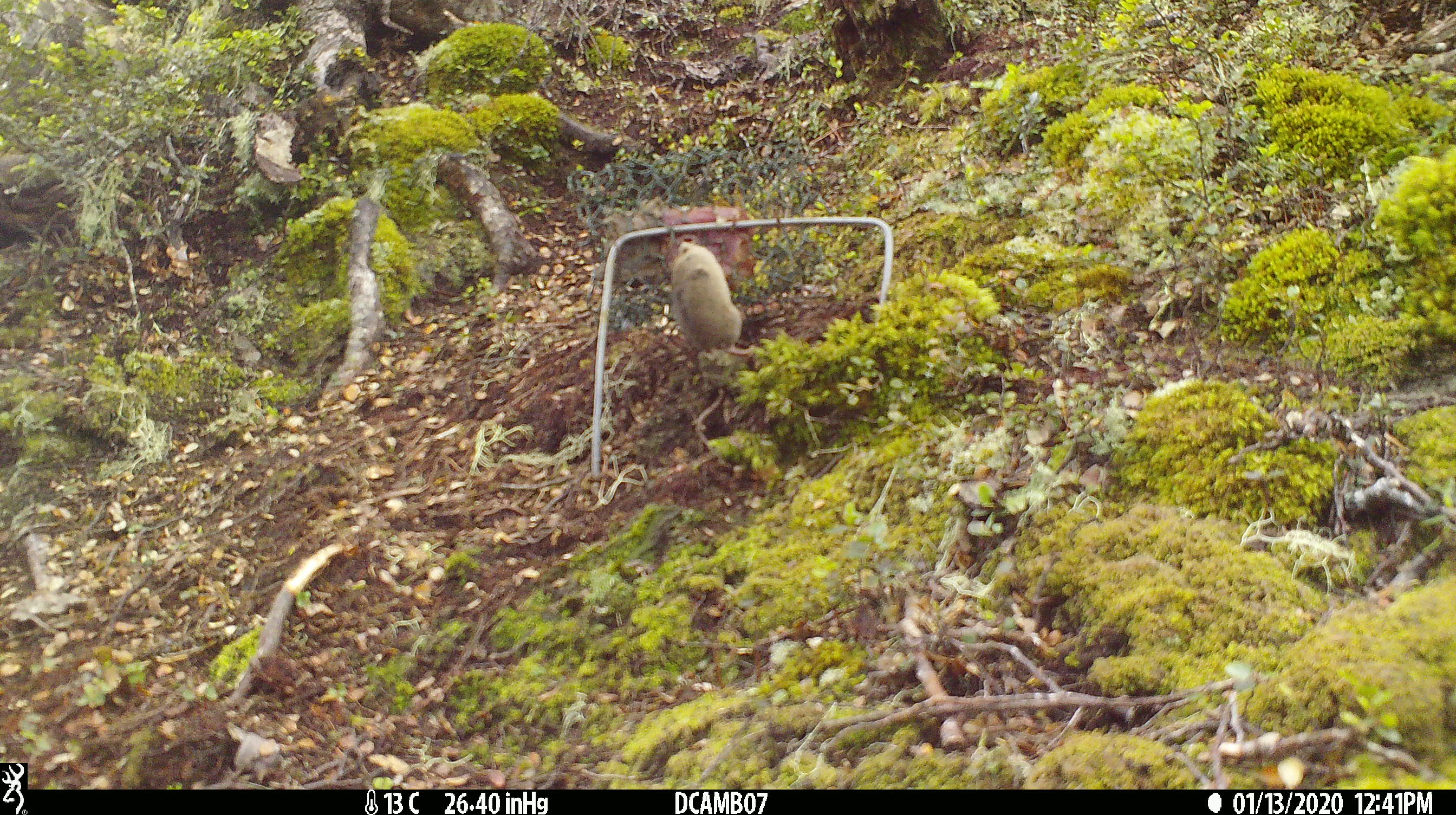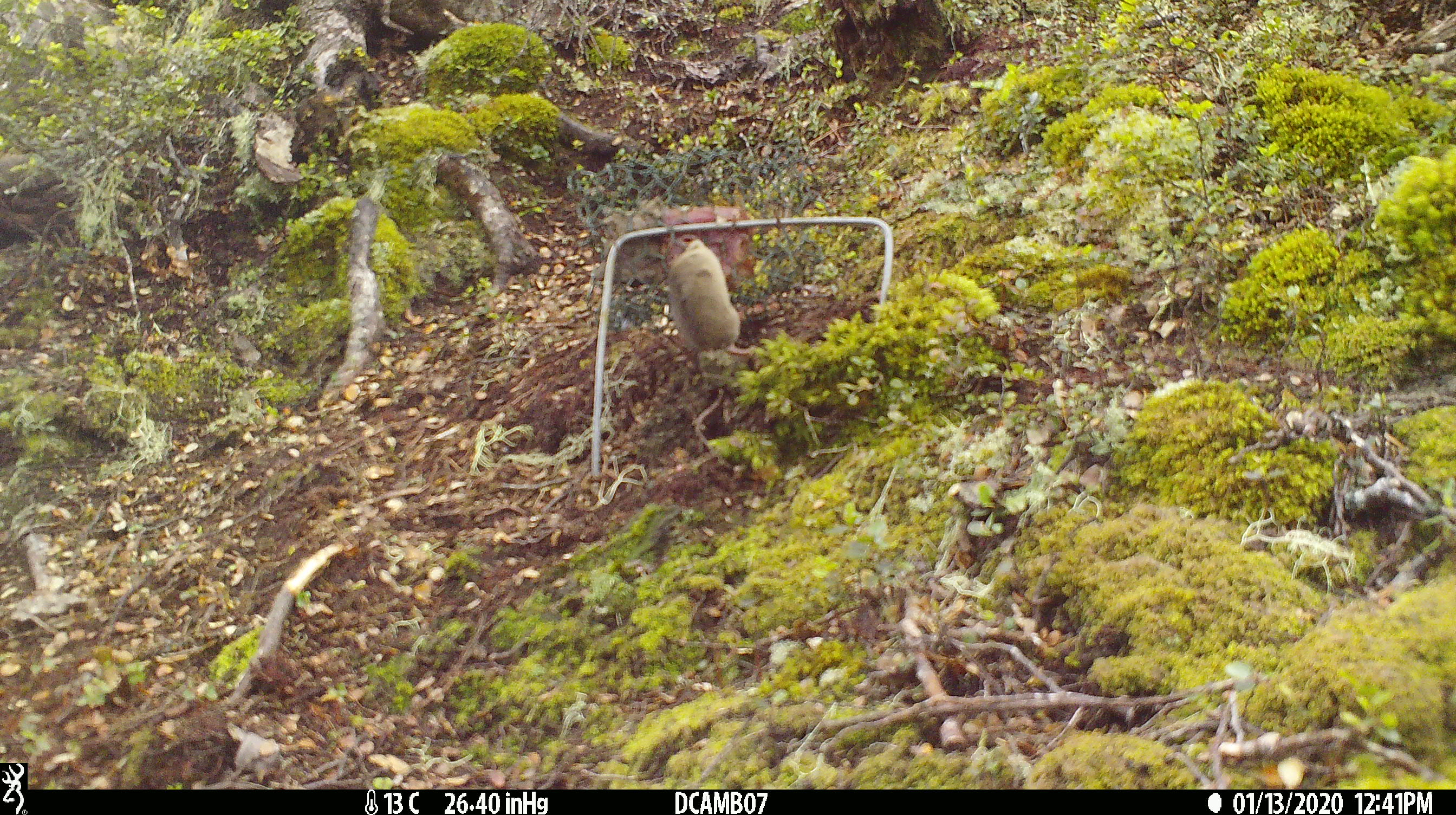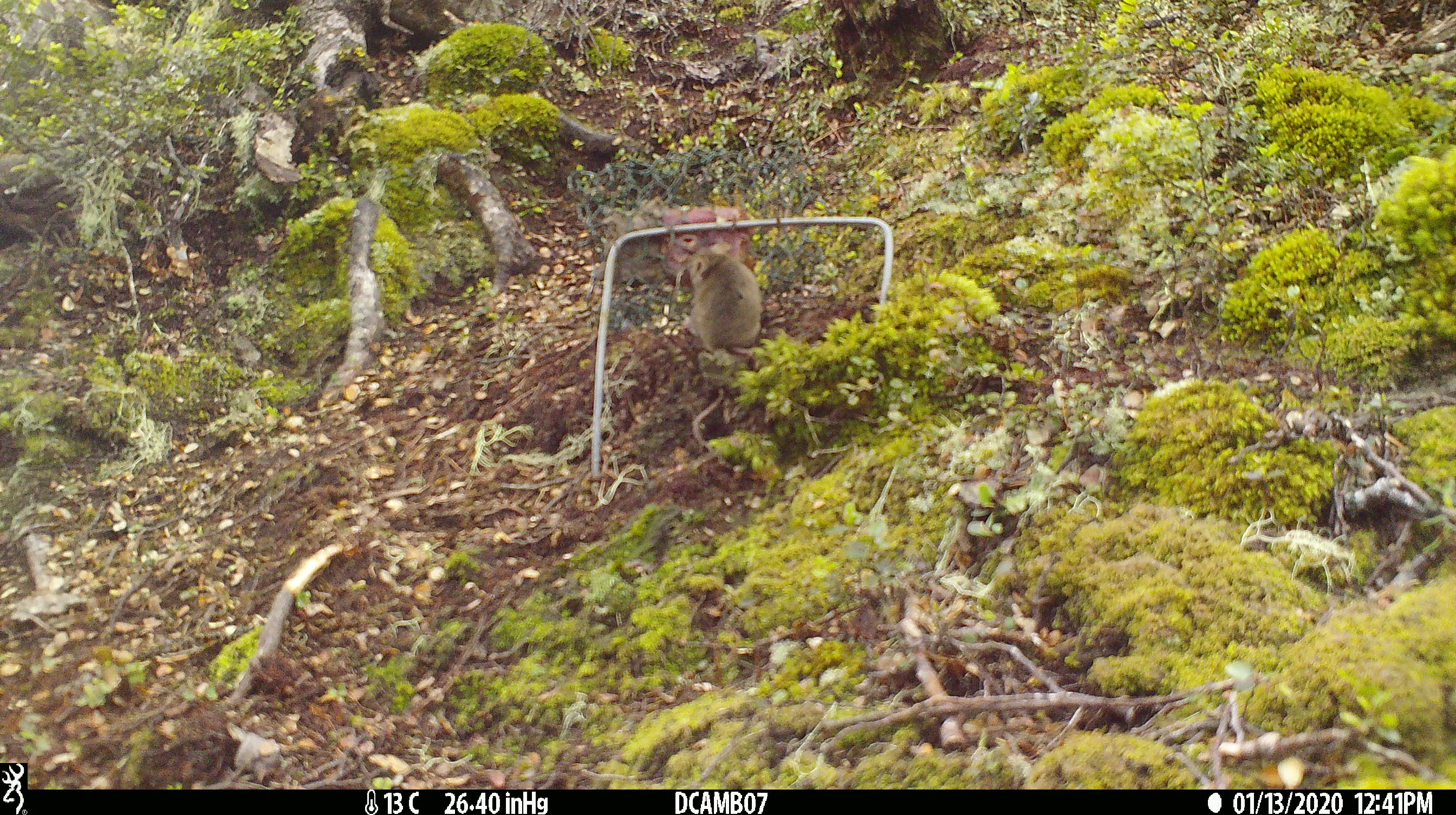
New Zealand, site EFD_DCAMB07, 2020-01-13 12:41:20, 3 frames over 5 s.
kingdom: Animalia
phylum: Chordata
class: Mammalia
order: Rodentia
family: Muridae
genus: Mus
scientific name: Mus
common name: mouse